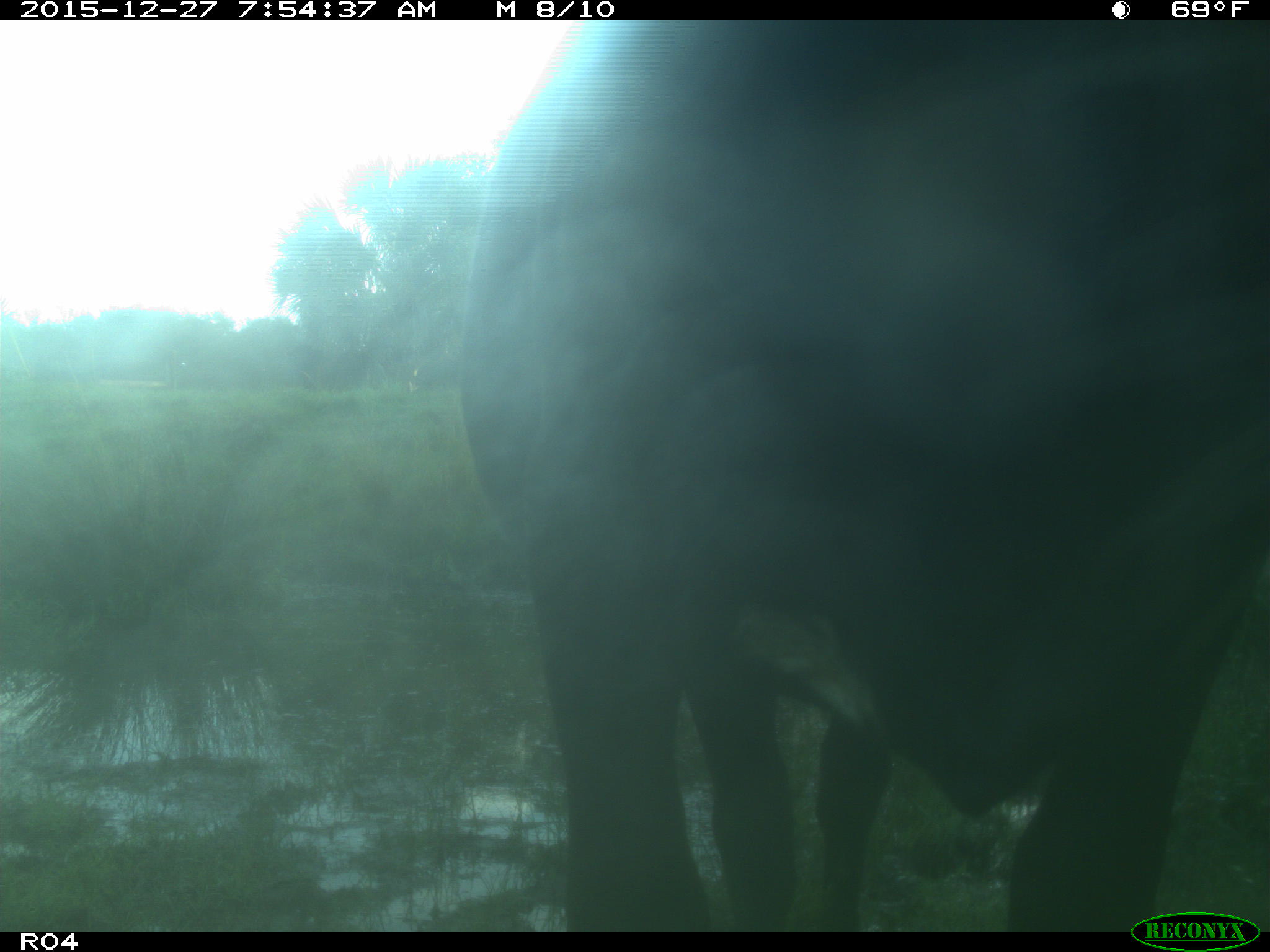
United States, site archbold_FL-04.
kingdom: Animalia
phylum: Chordata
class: Mammalia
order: Artiodactyla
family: Bovidae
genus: Bos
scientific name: Bos taurus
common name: domestic cow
Bos taurus (domestic cow).